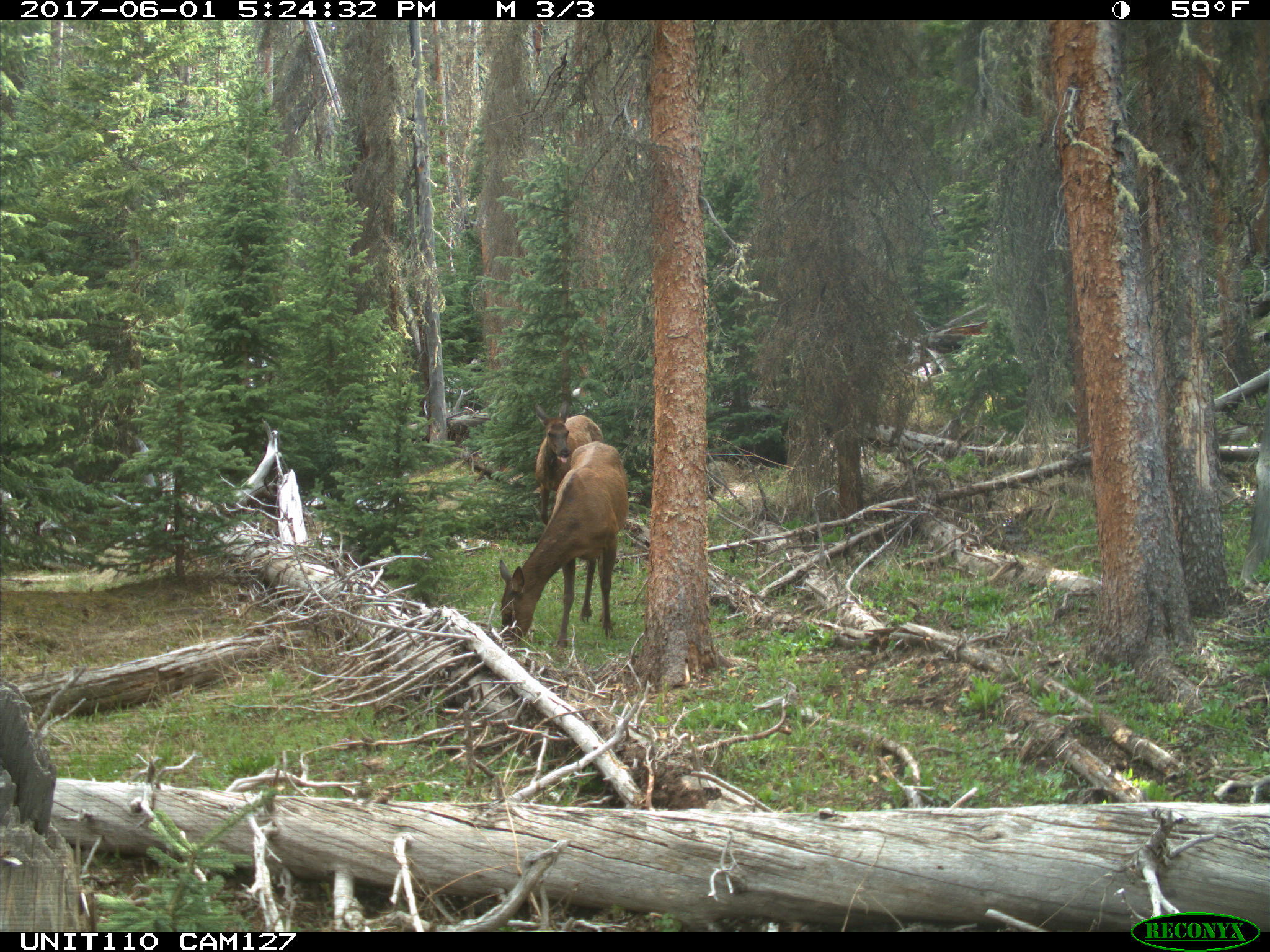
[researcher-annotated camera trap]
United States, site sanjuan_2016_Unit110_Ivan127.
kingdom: Animalia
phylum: Chordata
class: Mammalia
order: Artiodactyla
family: Cervidae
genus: Cervus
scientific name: Cervus elaphus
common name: red deer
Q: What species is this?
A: Cervus elaphus (red deer).